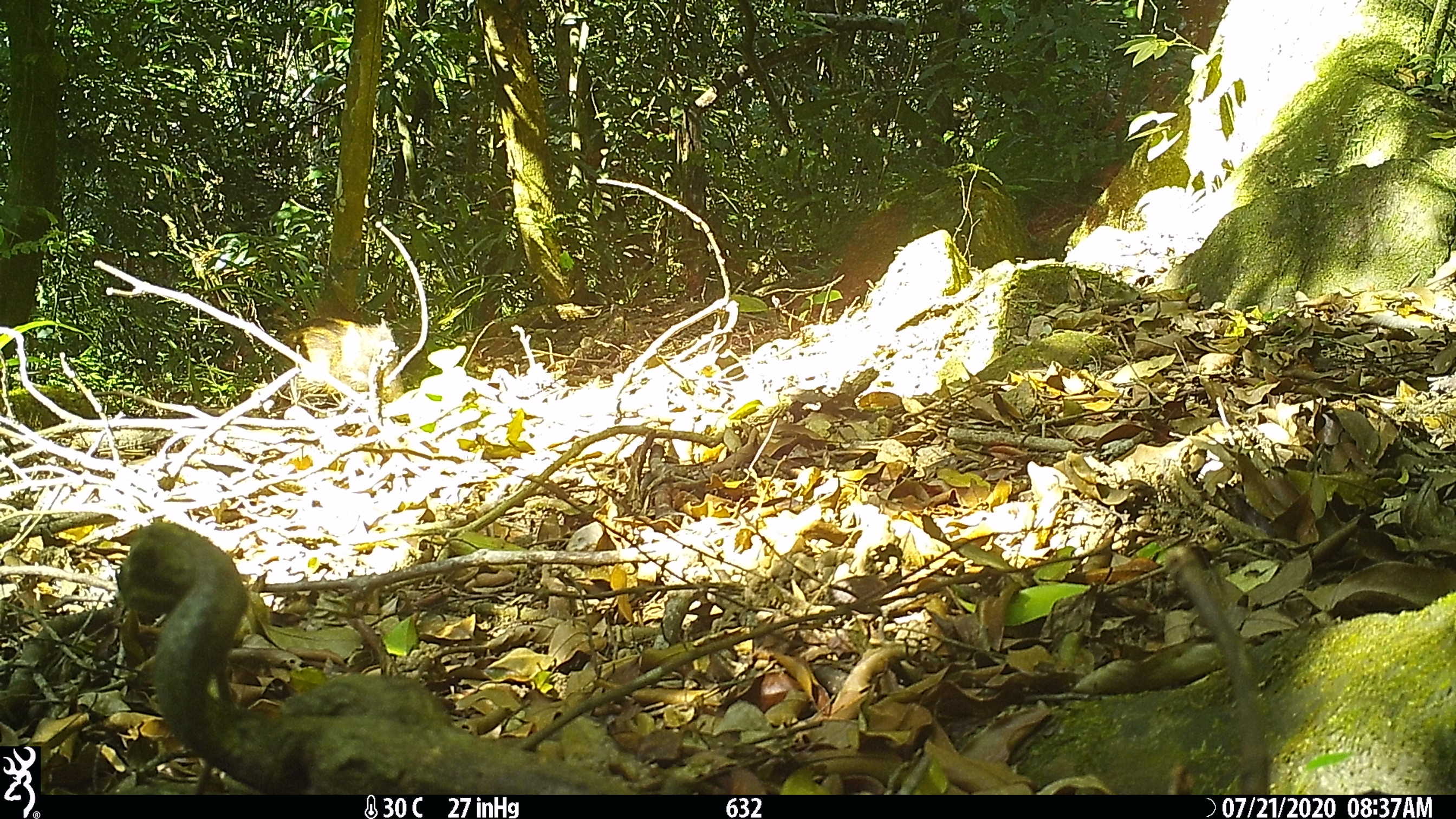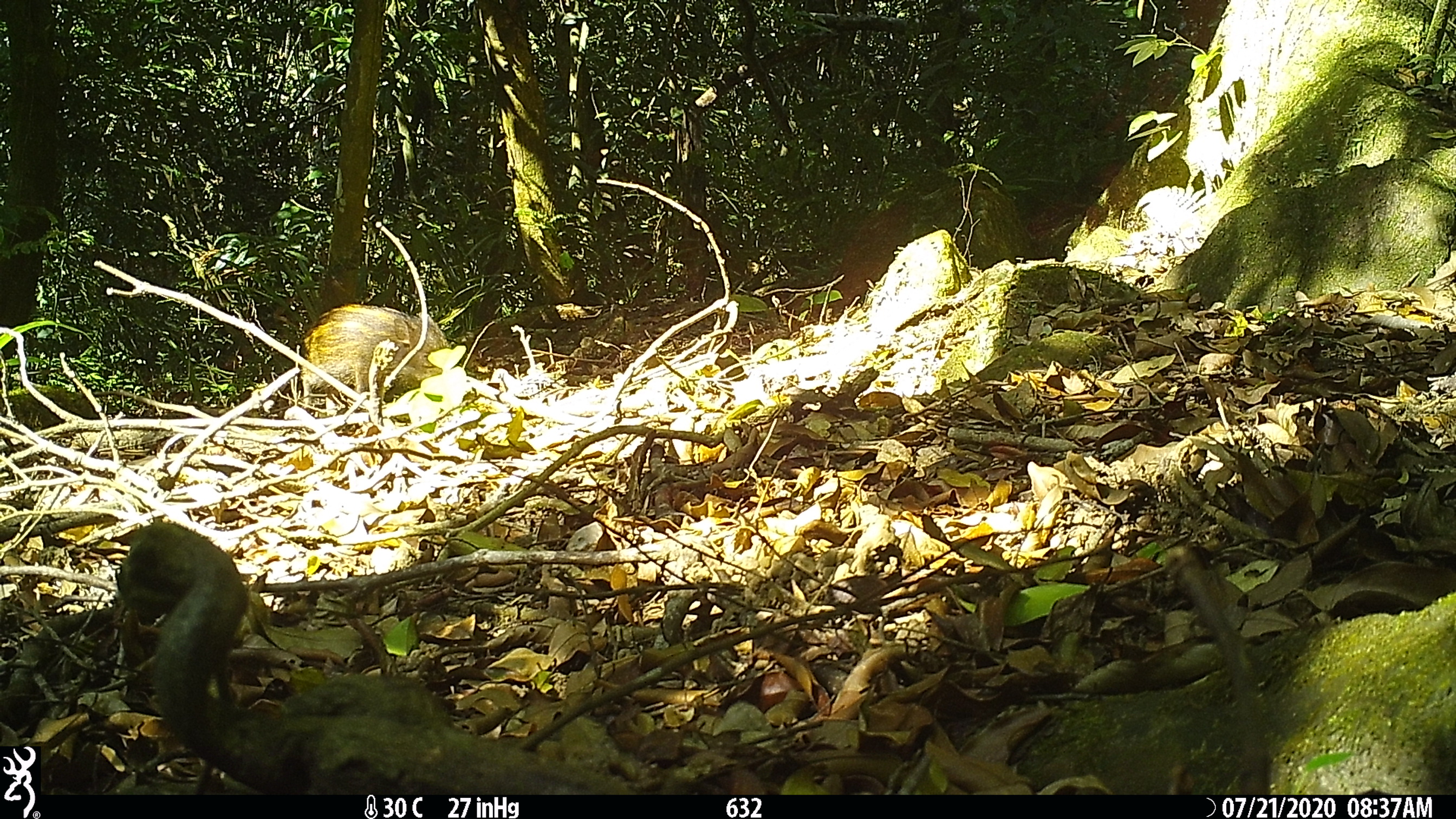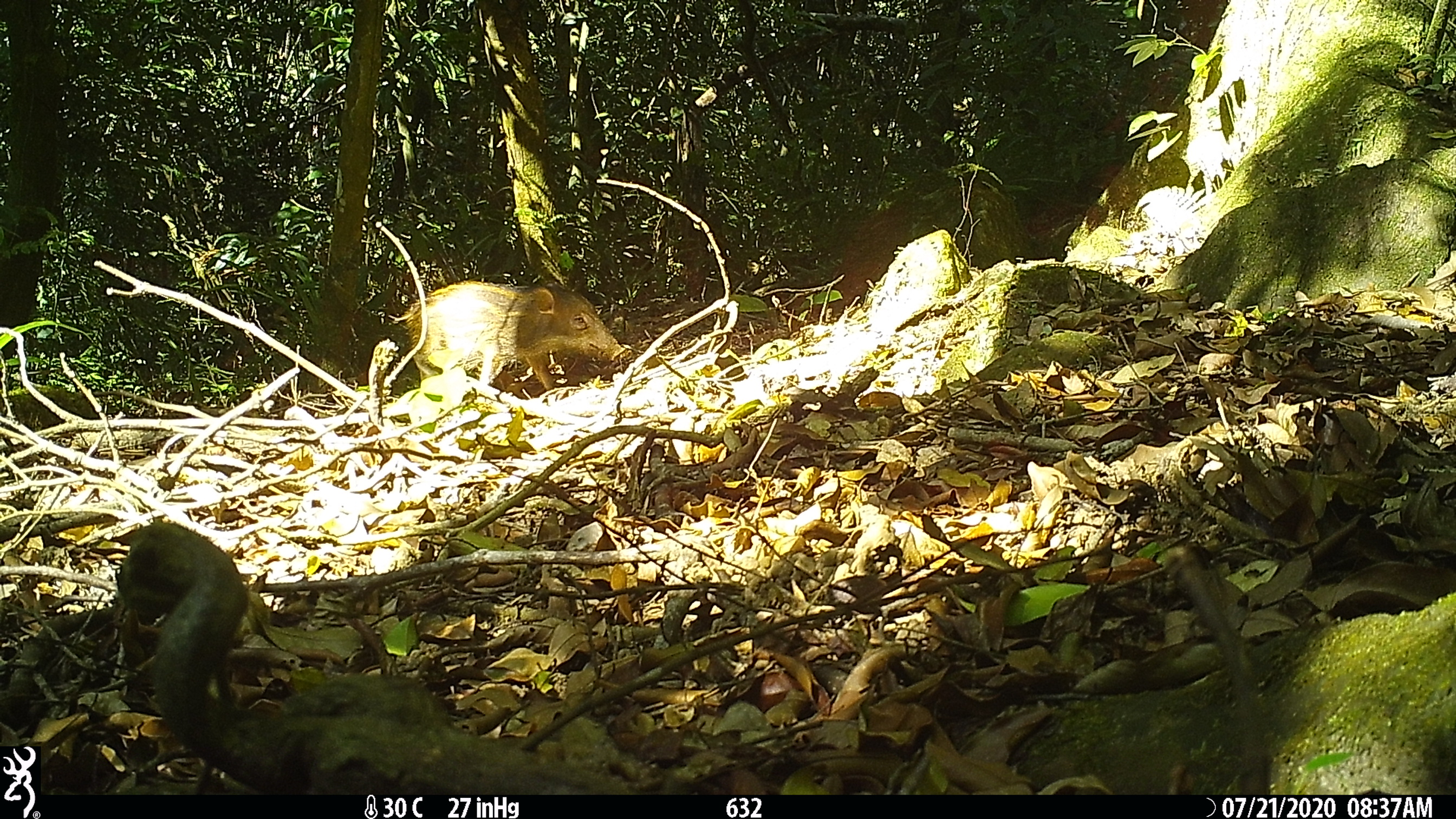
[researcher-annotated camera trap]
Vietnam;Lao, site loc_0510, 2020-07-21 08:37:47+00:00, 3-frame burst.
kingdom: Animalia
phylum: Chordata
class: Mammalia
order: Artiodactyla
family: Suidae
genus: Sus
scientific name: Sus scrofa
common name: eurasian wild pig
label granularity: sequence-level